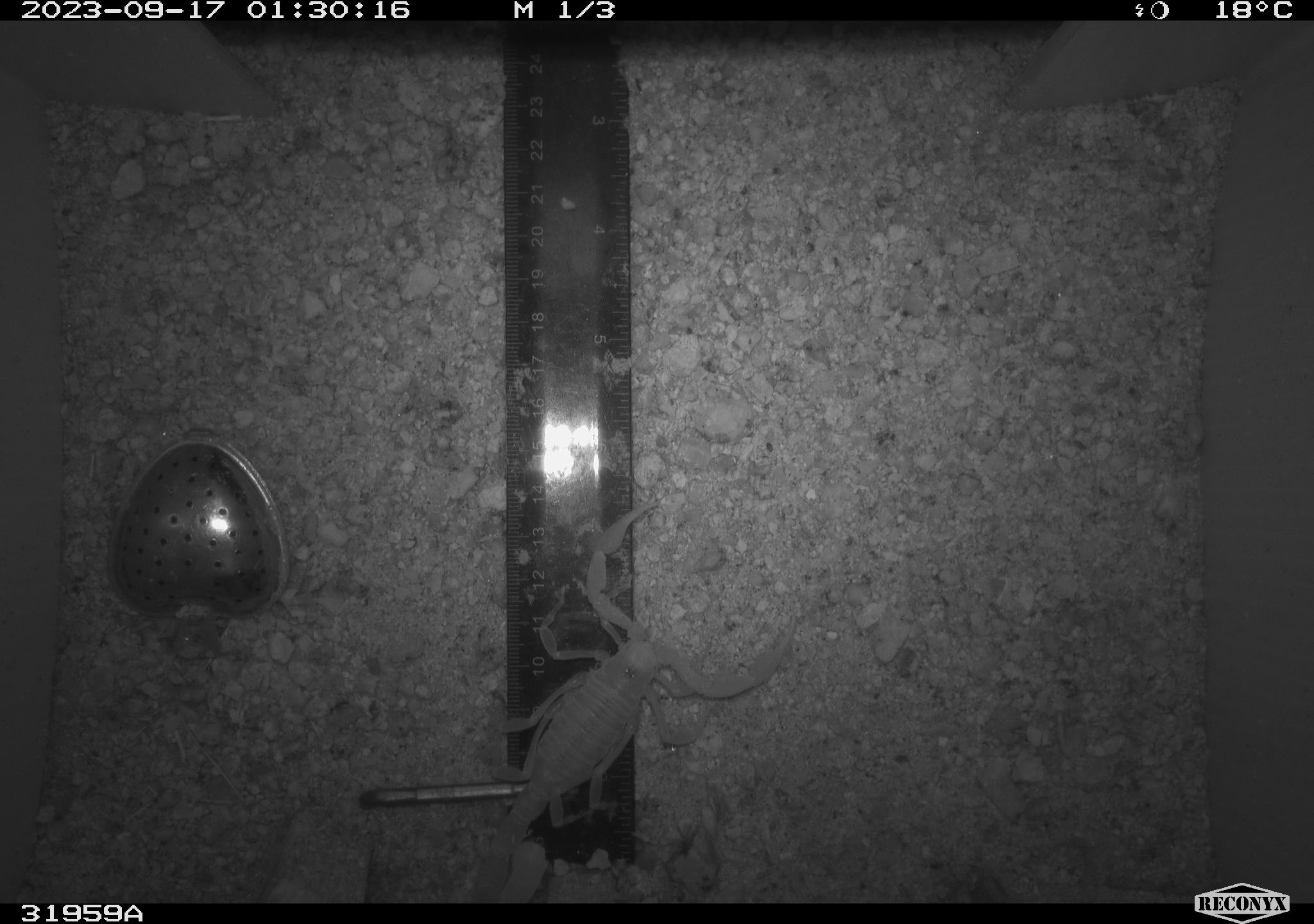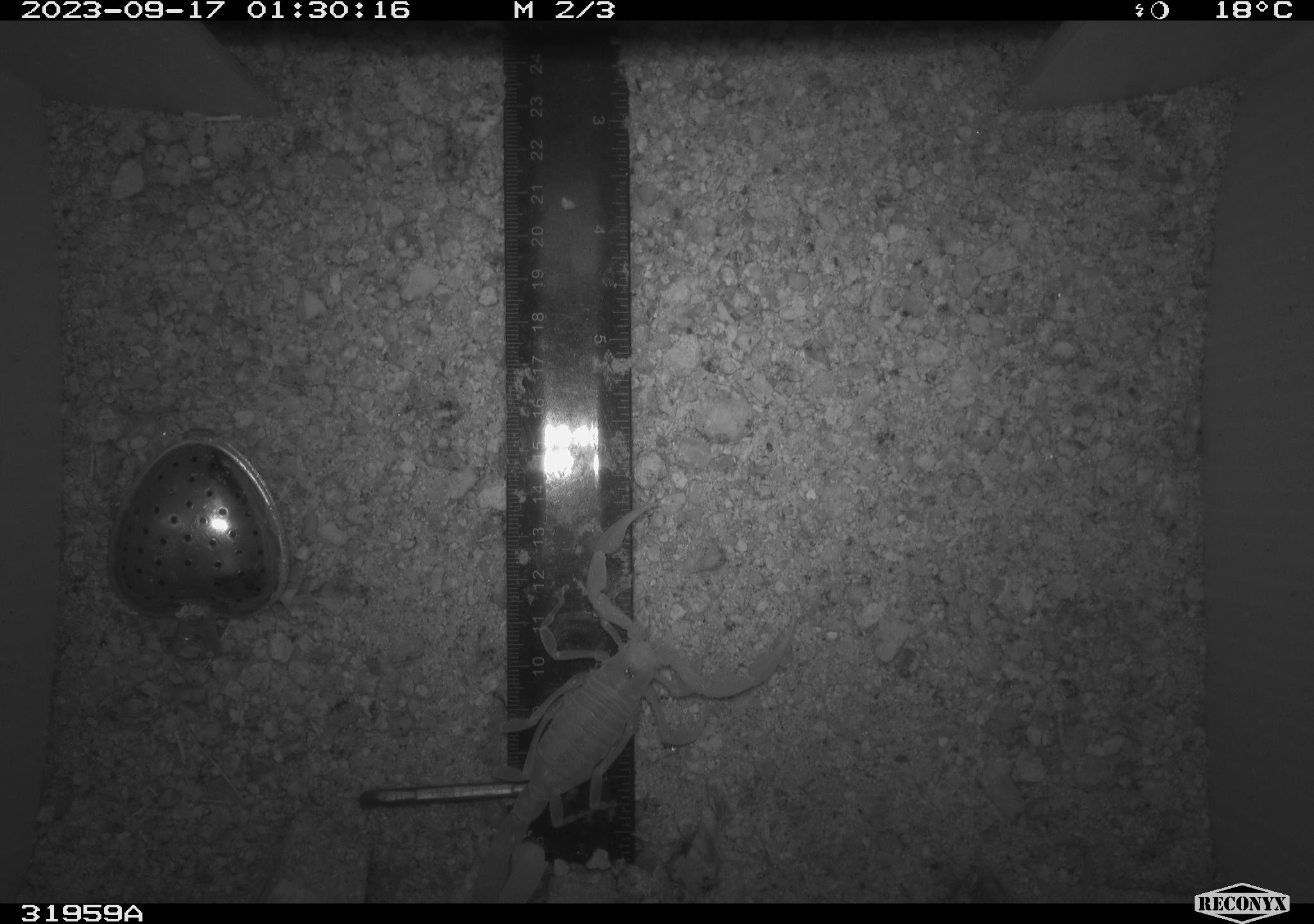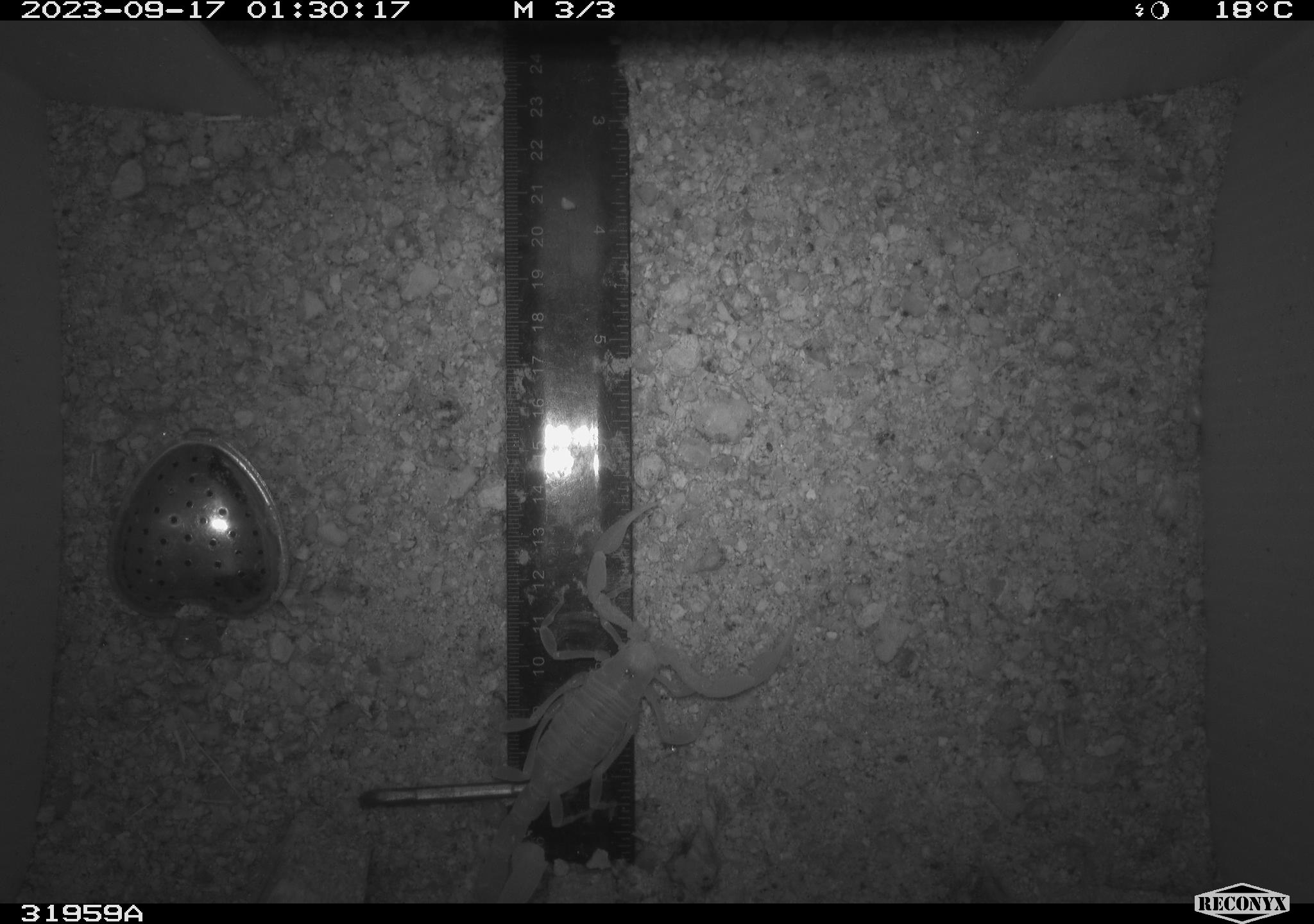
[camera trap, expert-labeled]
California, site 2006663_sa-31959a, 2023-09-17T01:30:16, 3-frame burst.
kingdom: Animalia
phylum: Arthropoda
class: Arachnida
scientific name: Arachnida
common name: arachnids